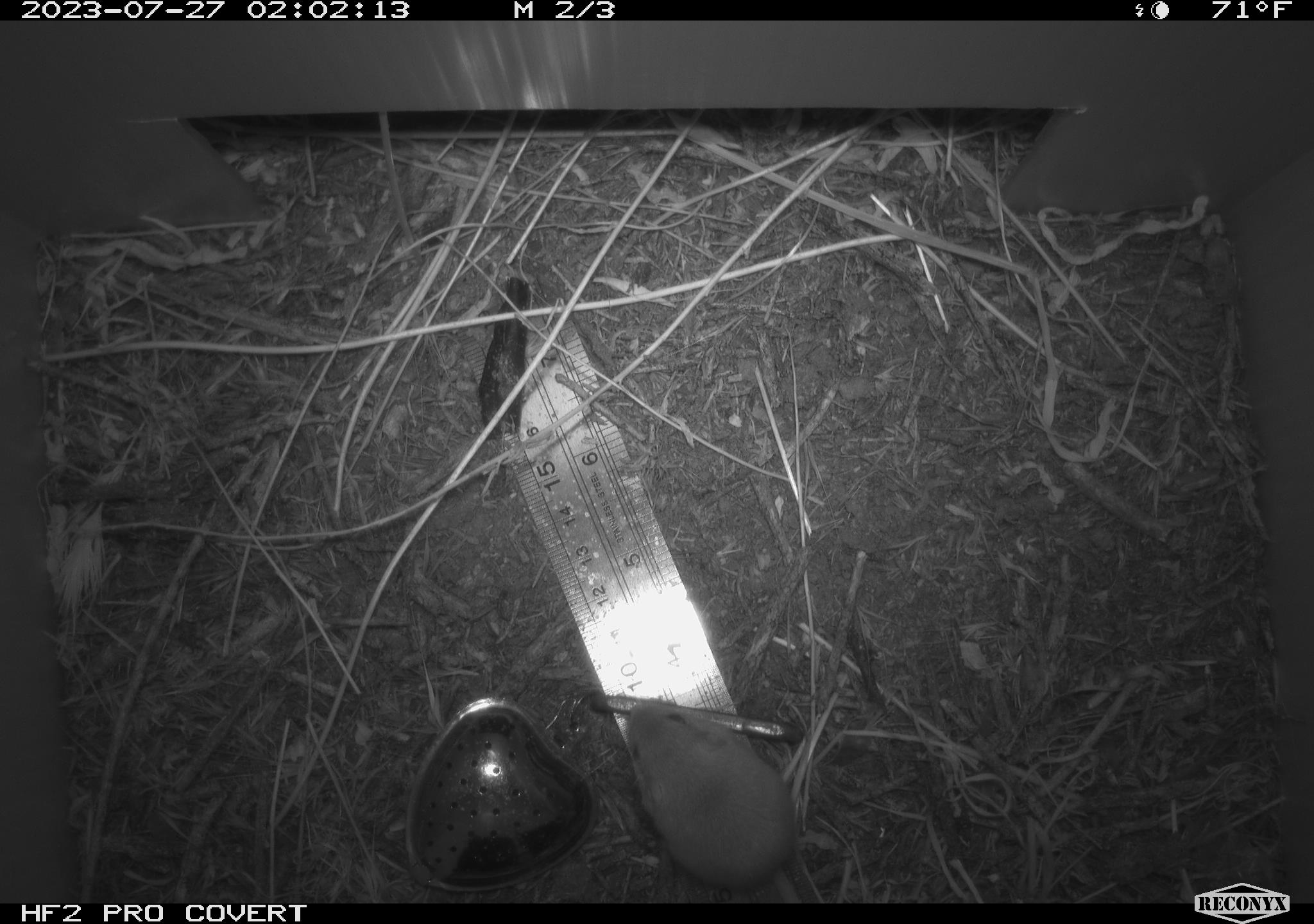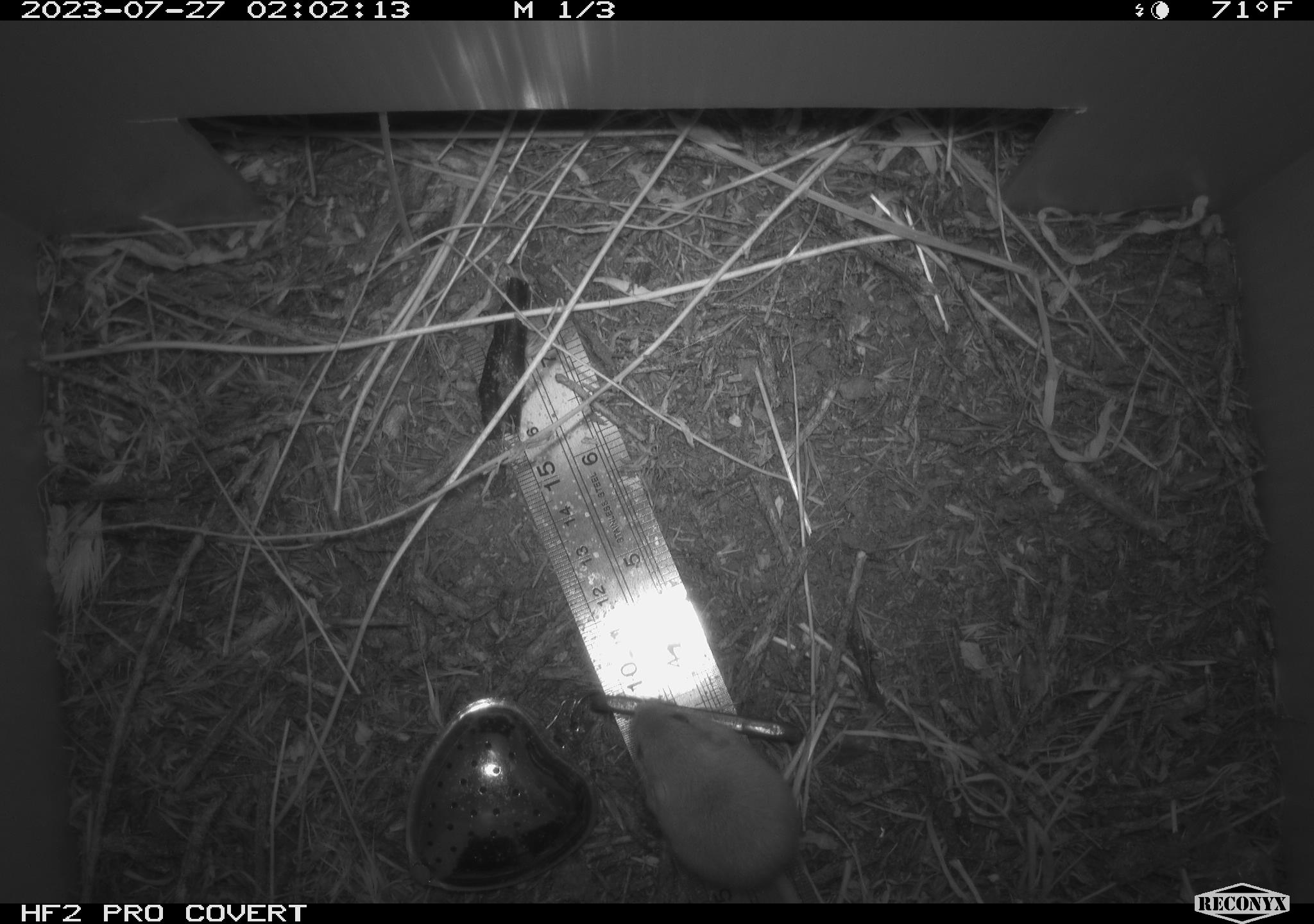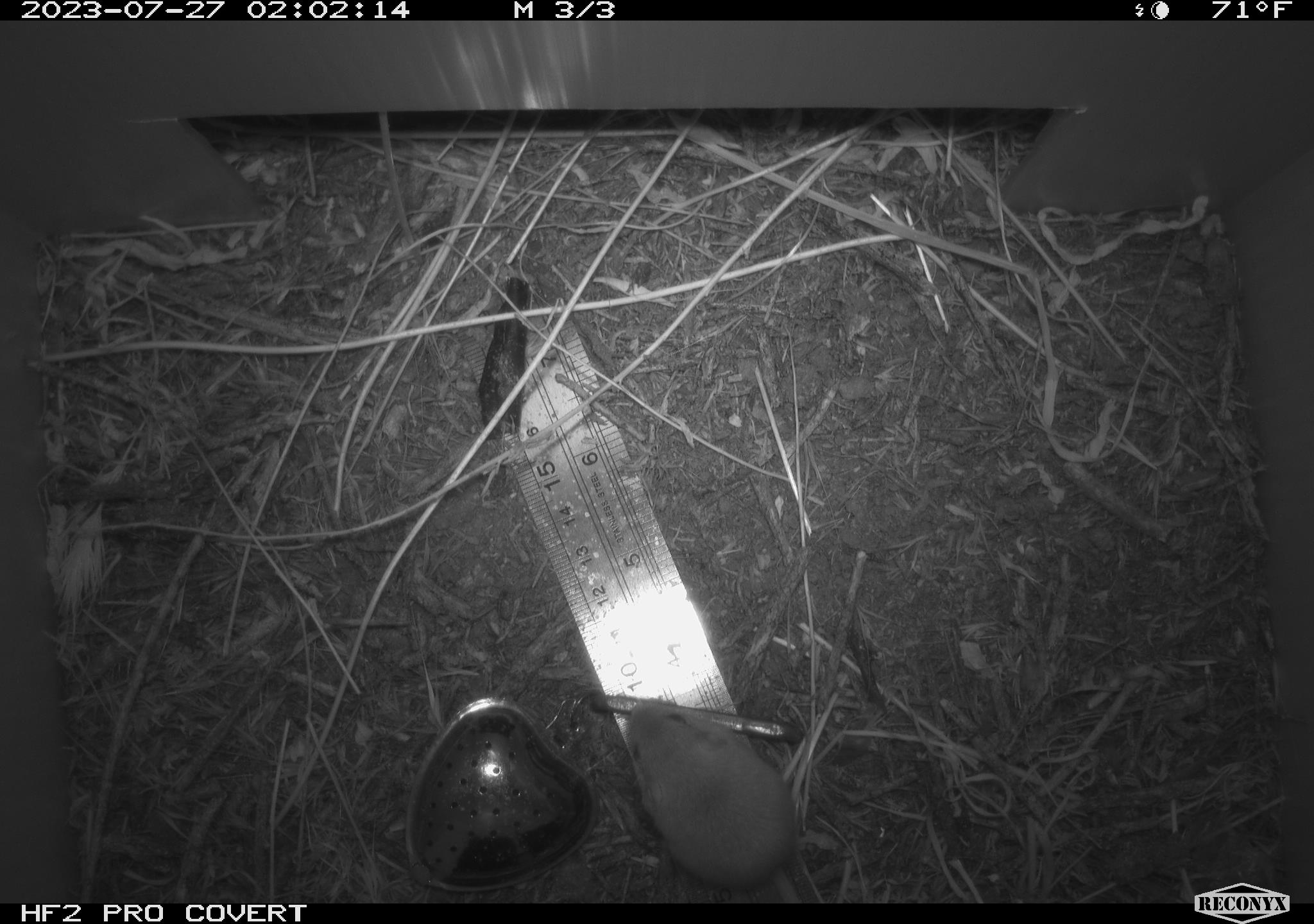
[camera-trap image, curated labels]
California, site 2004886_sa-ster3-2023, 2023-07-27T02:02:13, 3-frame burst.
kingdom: Animalia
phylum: Chordata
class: Mammalia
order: Rodentia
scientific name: Rodentia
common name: mouse species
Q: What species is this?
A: Mouse species (Rodentia).